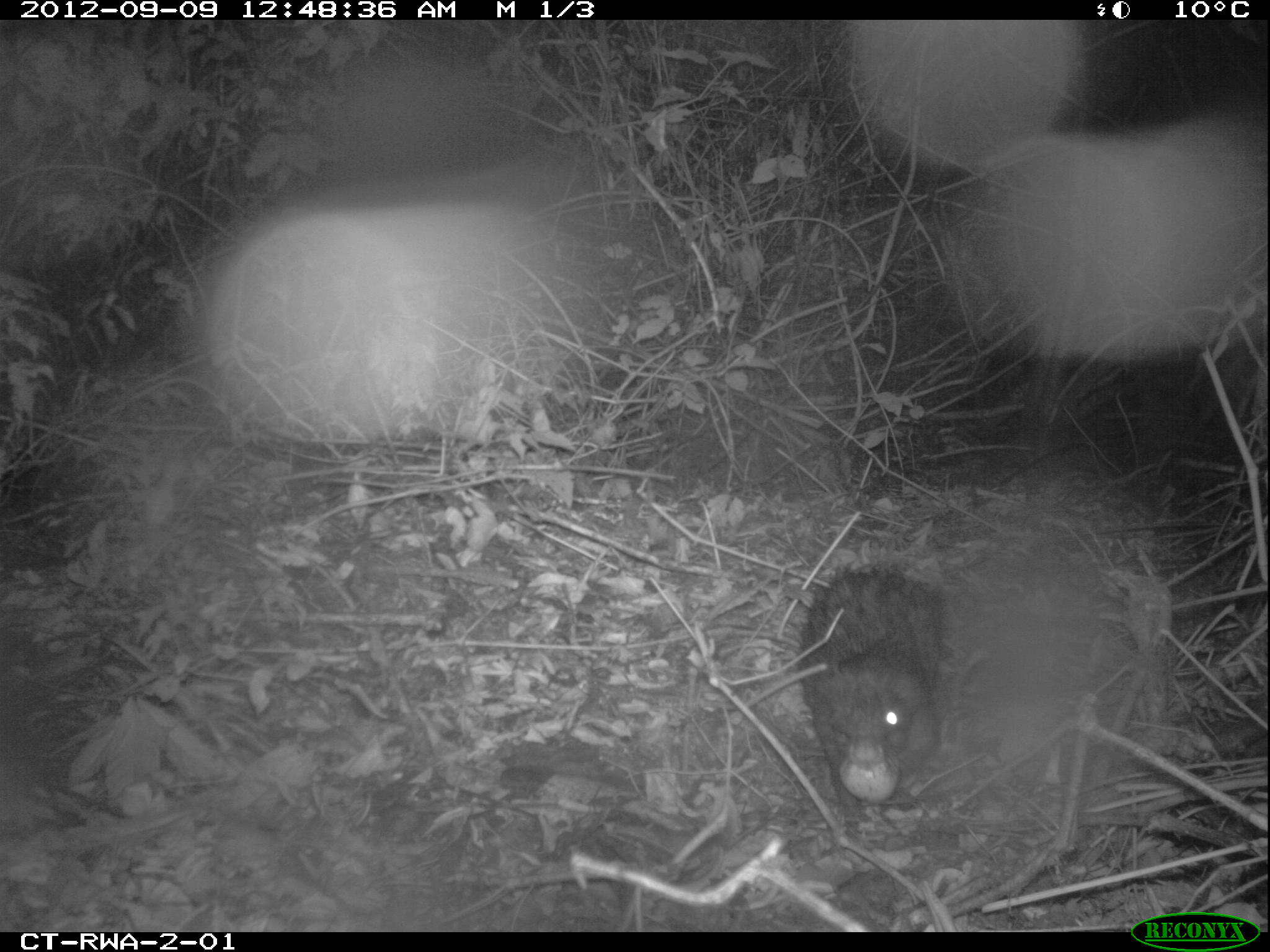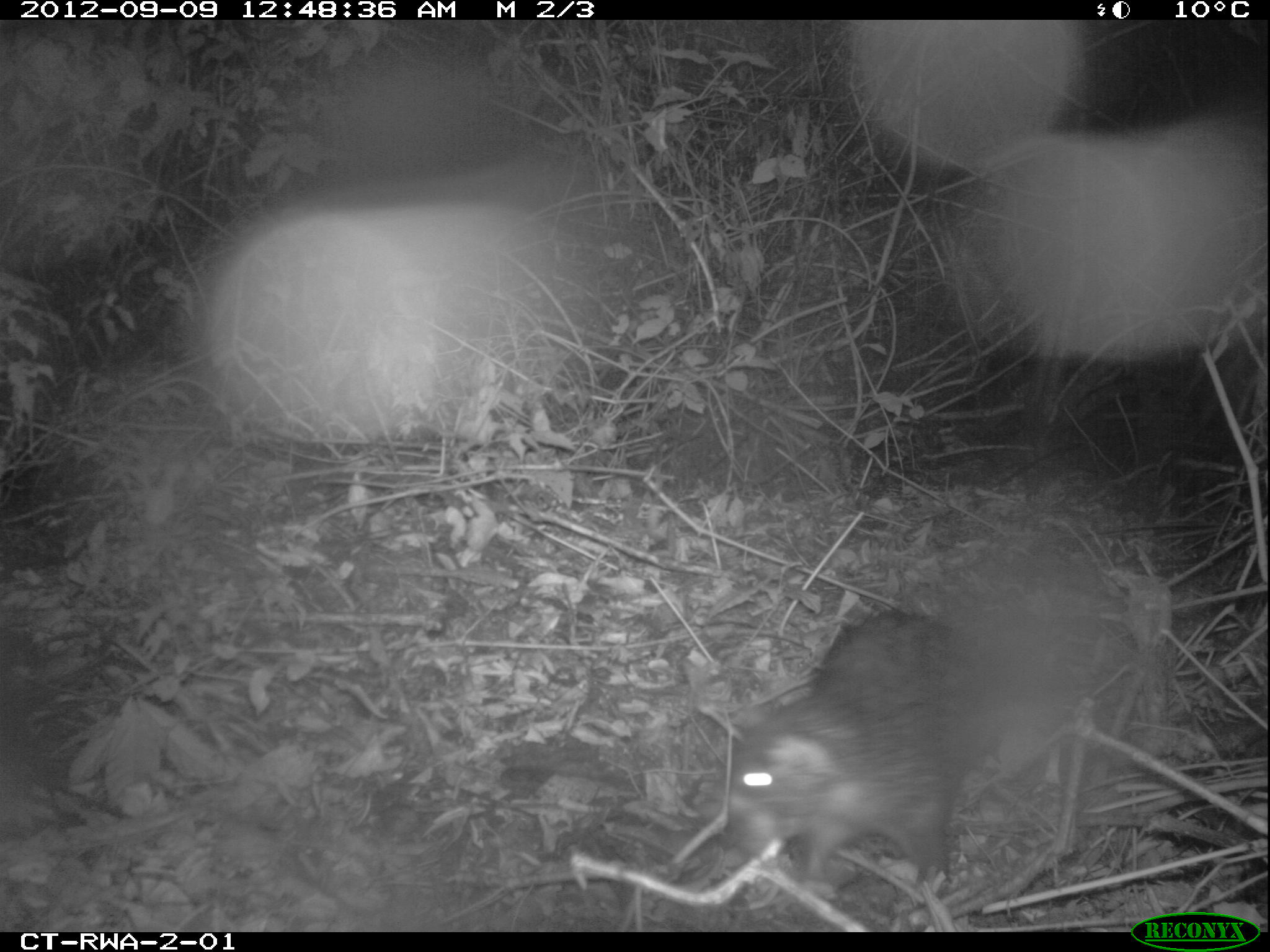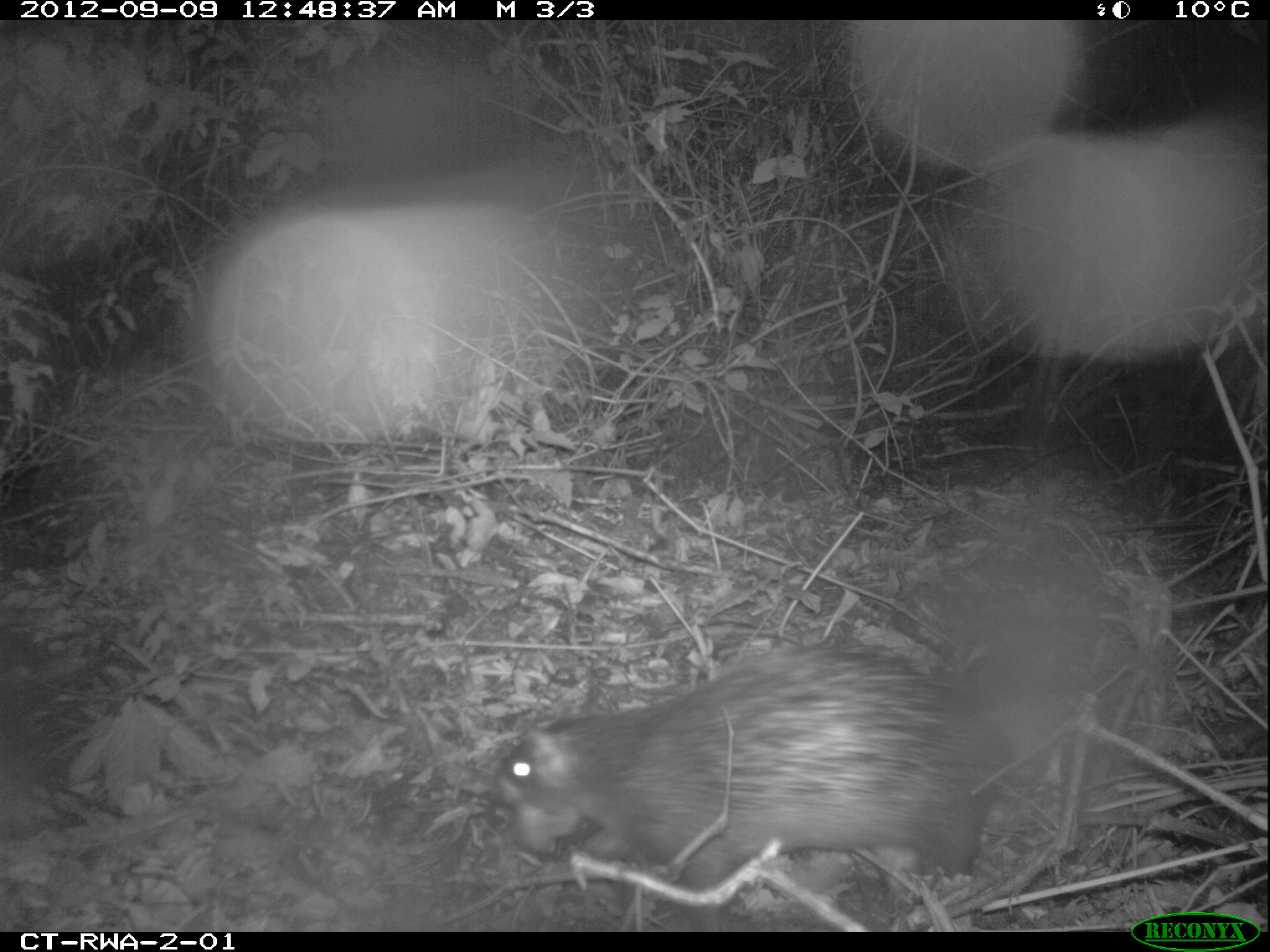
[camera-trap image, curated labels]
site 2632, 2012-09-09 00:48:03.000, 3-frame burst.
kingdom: Animalia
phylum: Chordata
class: Mammalia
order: Rodentia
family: Hystricidae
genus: Atherurus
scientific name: Atherurus africanus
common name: african brush-tailed porcupine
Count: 1.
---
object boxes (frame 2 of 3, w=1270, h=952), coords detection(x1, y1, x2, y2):
atherurus africanus: detection(710, 579, 1076, 892)